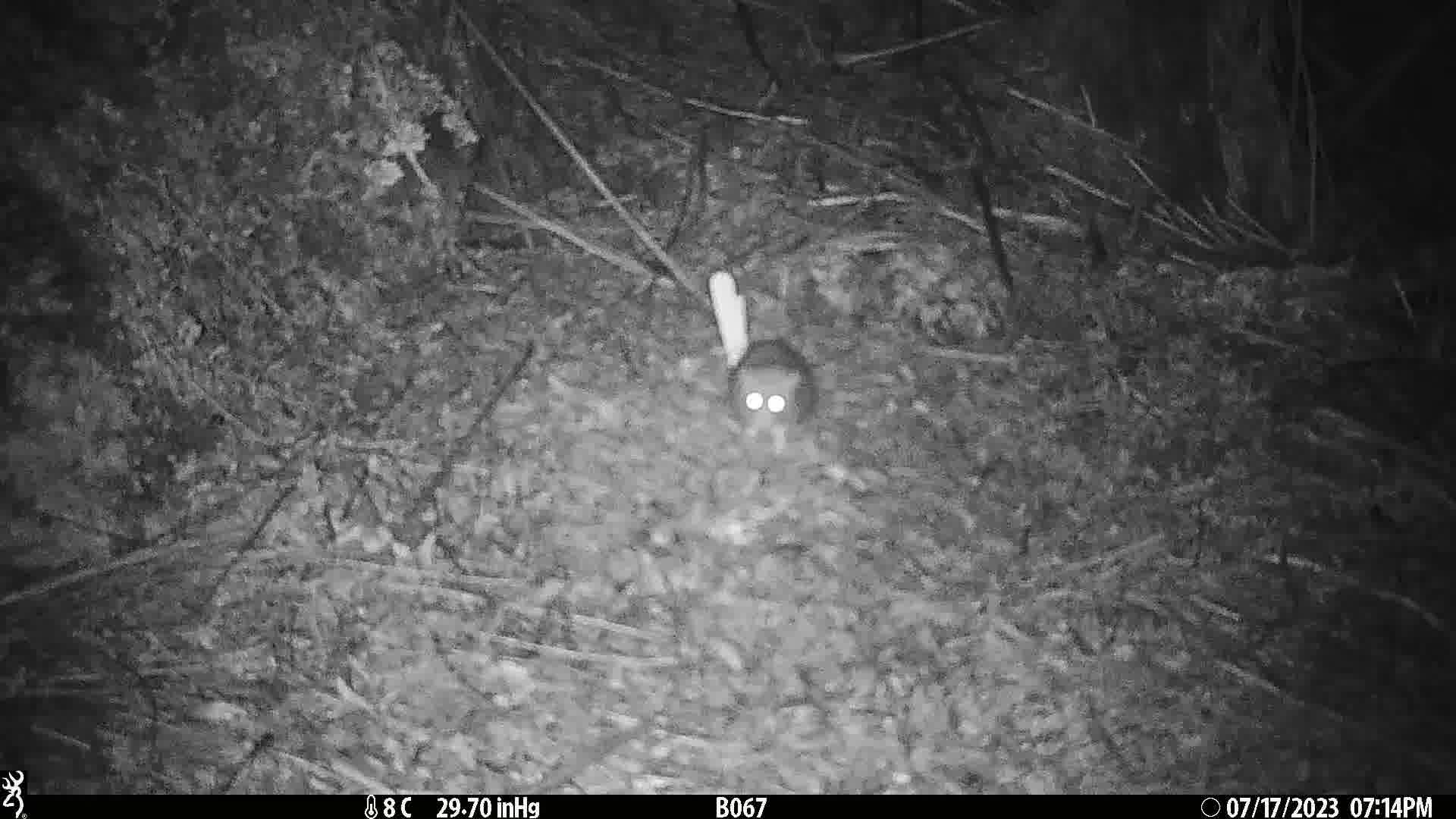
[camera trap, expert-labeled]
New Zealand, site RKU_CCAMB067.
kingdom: Animalia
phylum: Chordata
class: Mammalia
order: Rodentia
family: Muridae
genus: Rattus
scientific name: Rattus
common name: rat